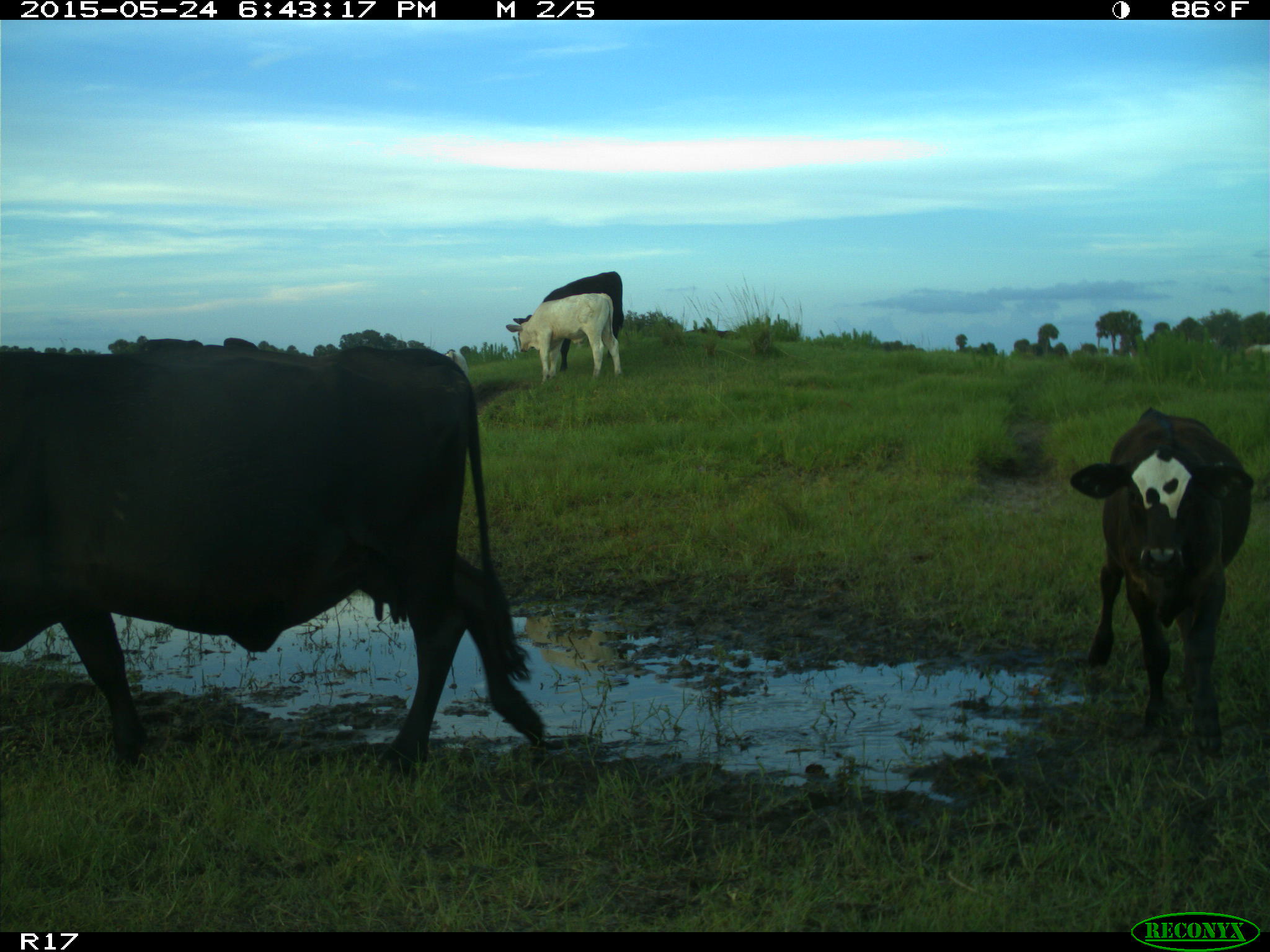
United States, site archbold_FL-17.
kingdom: Animalia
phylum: Chordata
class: Mammalia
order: Artiodactyla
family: Bovidae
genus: Bos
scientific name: Bos taurus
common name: domestic cow